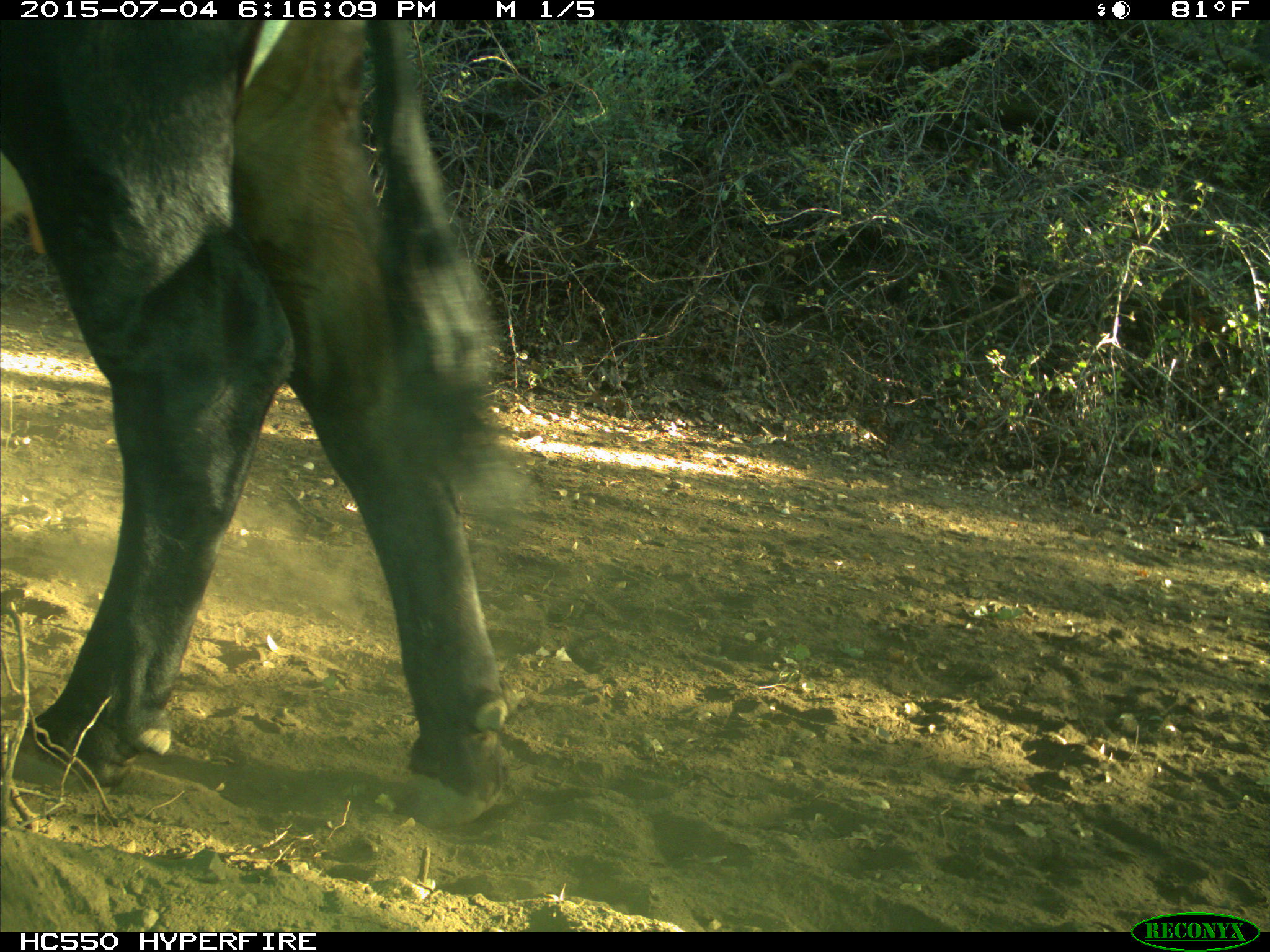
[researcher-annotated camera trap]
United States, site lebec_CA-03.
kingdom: Animalia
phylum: Chordata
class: Mammalia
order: Artiodactyla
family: Bovidae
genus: Bos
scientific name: Bos taurus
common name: domestic cow